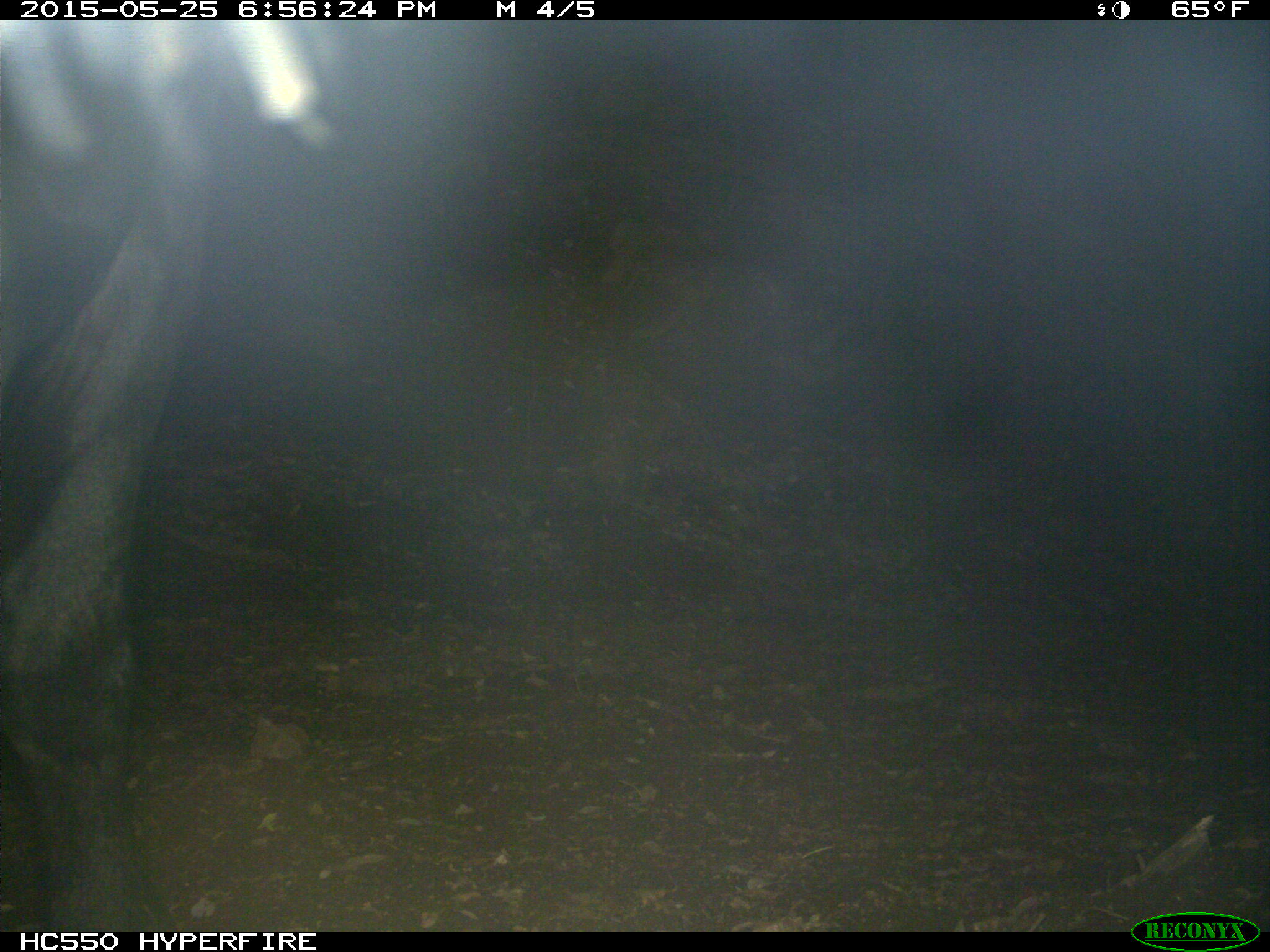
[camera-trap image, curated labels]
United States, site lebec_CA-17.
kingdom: Animalia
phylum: Chordata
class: Mammalia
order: Artiodactyla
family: Bovidae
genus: Bos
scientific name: Bos taurus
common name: domestic cow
Bos taurus (domestic cow).